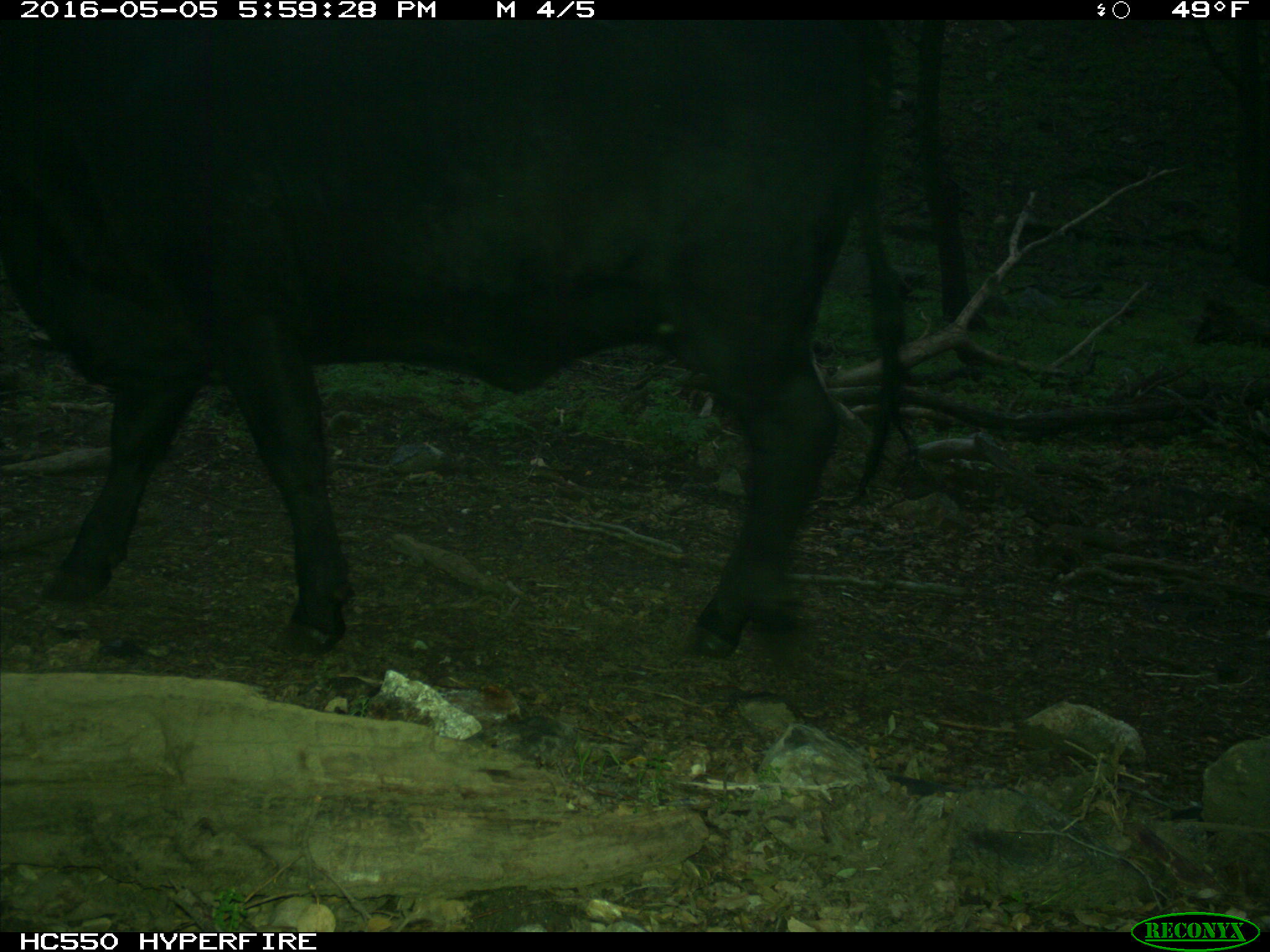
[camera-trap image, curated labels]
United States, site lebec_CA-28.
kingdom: Animalia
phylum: Chordata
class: Mammalia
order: Artiodactyla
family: Bovidae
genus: Bos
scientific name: Bos taurus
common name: domestic cow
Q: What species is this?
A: Bos taurus (domestic cow).